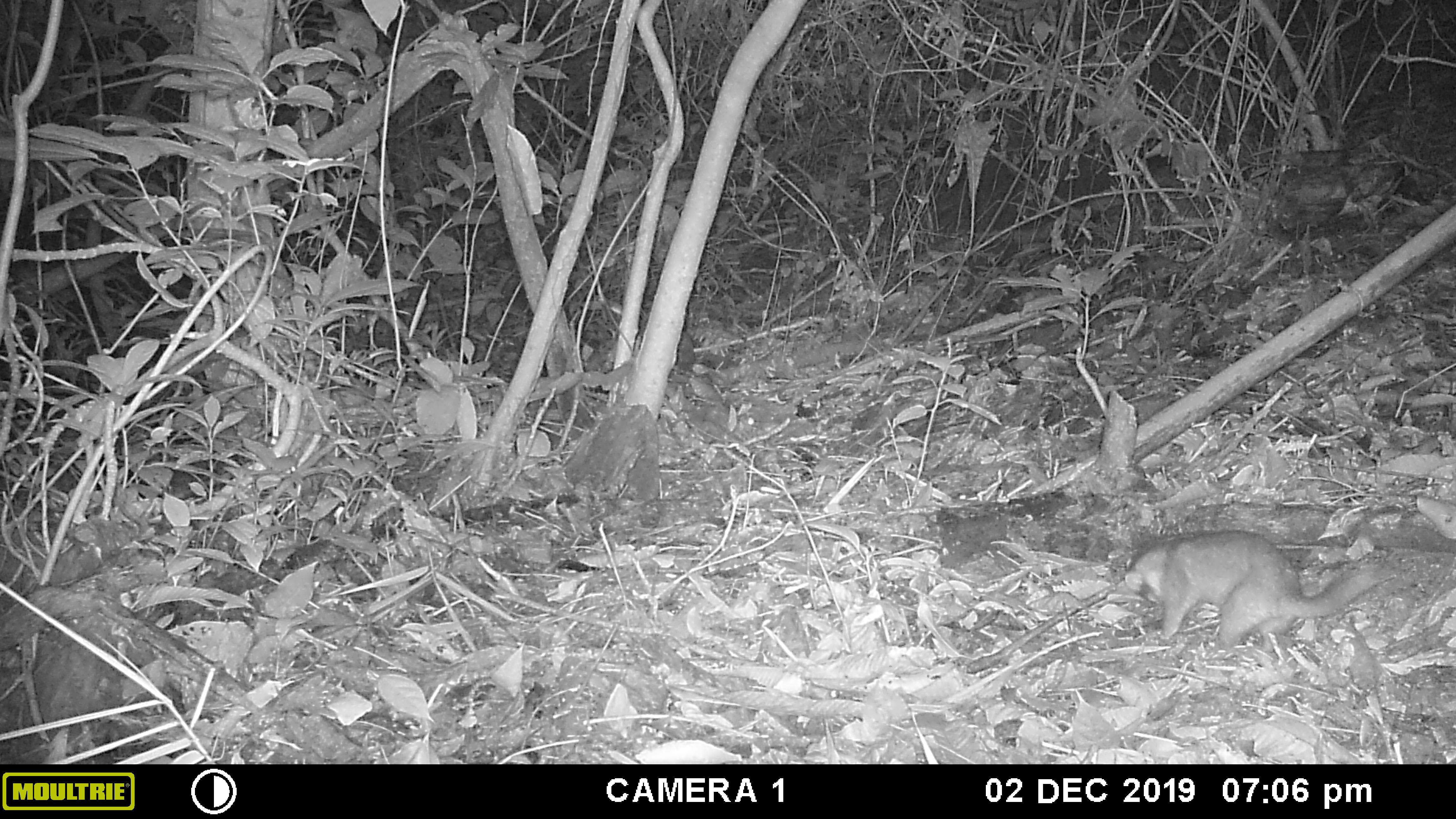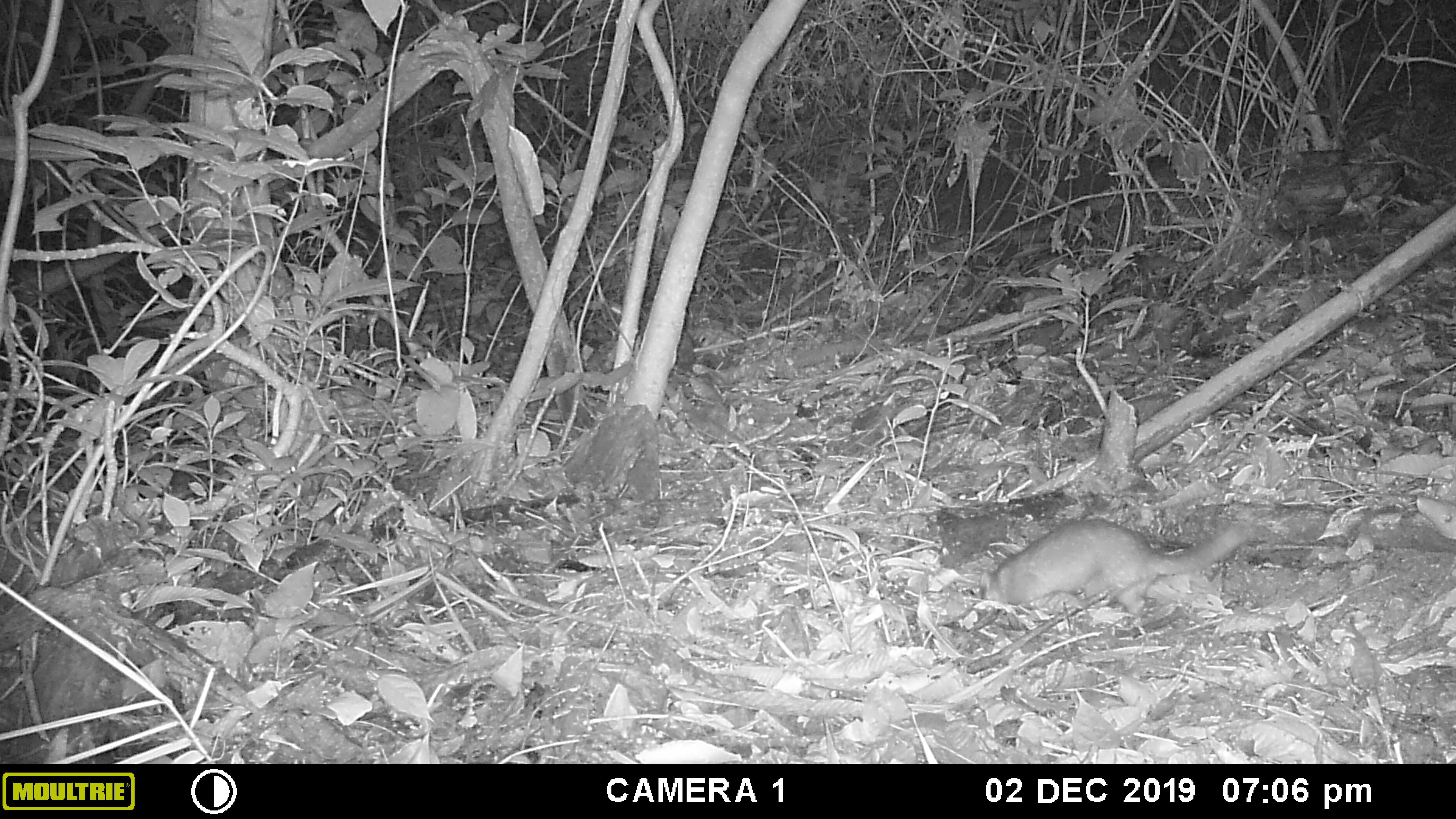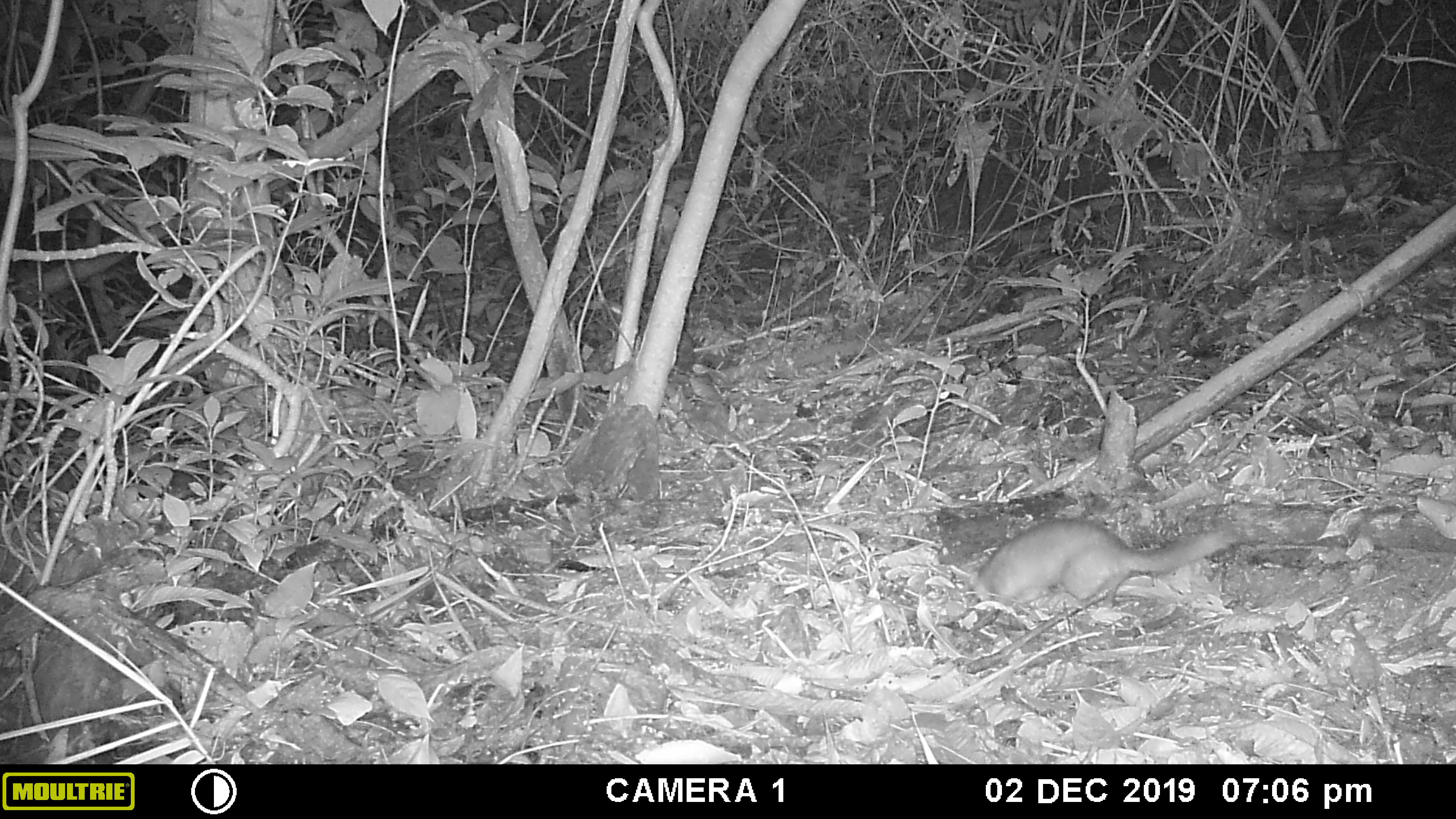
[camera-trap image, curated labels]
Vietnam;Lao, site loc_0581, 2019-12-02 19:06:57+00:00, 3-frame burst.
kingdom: Animalia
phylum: Chordata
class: Mammalia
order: Carnivora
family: Mustelidae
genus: Melogale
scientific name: Melogale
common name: ferret badger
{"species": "ferret badger (Melogale)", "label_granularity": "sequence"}